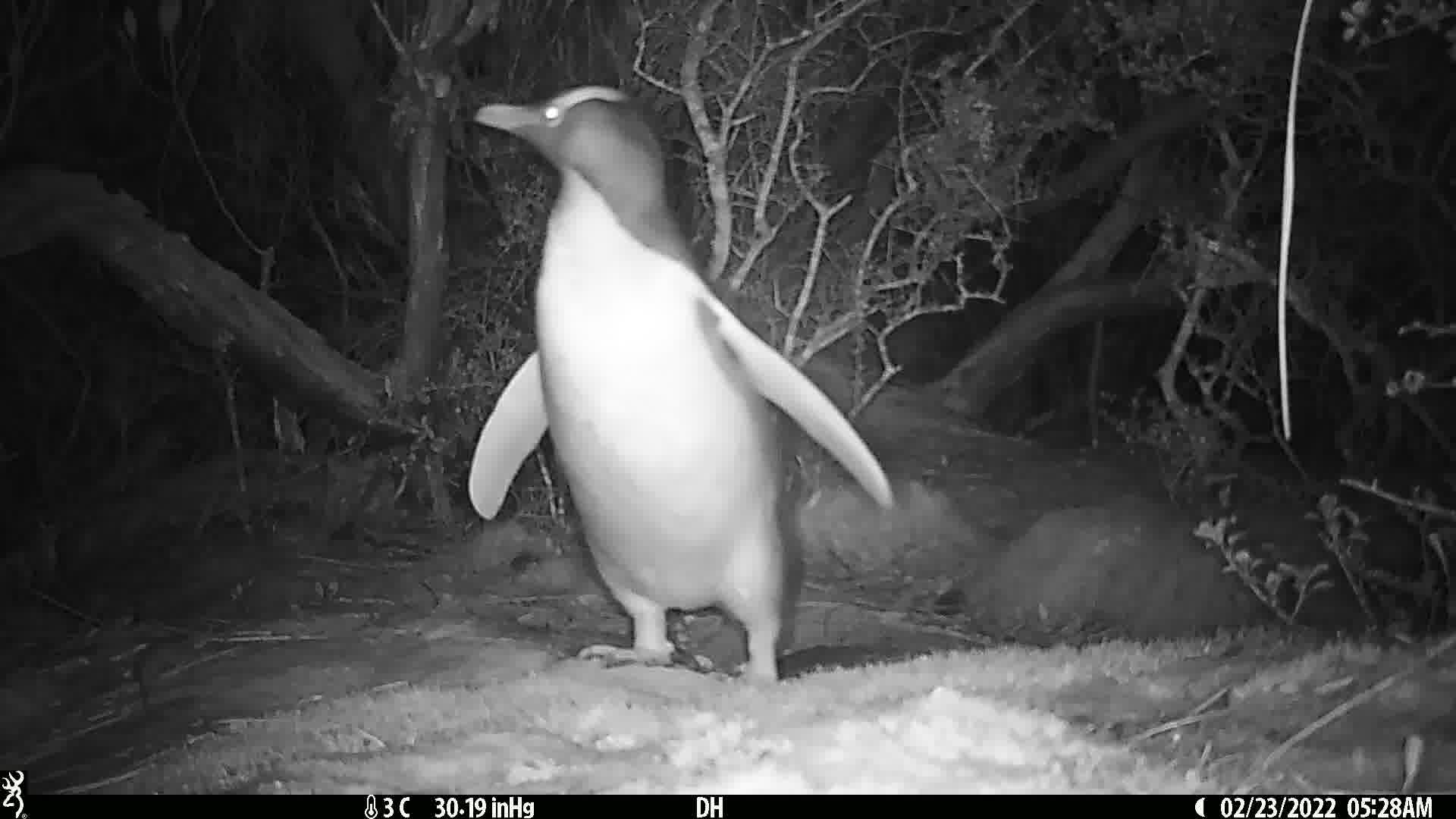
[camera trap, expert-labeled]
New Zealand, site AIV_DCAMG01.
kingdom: Animalia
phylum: Chordata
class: Aves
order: Sphenisciformes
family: Spheniscidae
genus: Megadyptes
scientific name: Megadyptes antipodes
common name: yellow-eyed penguin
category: yellow eyed penguin